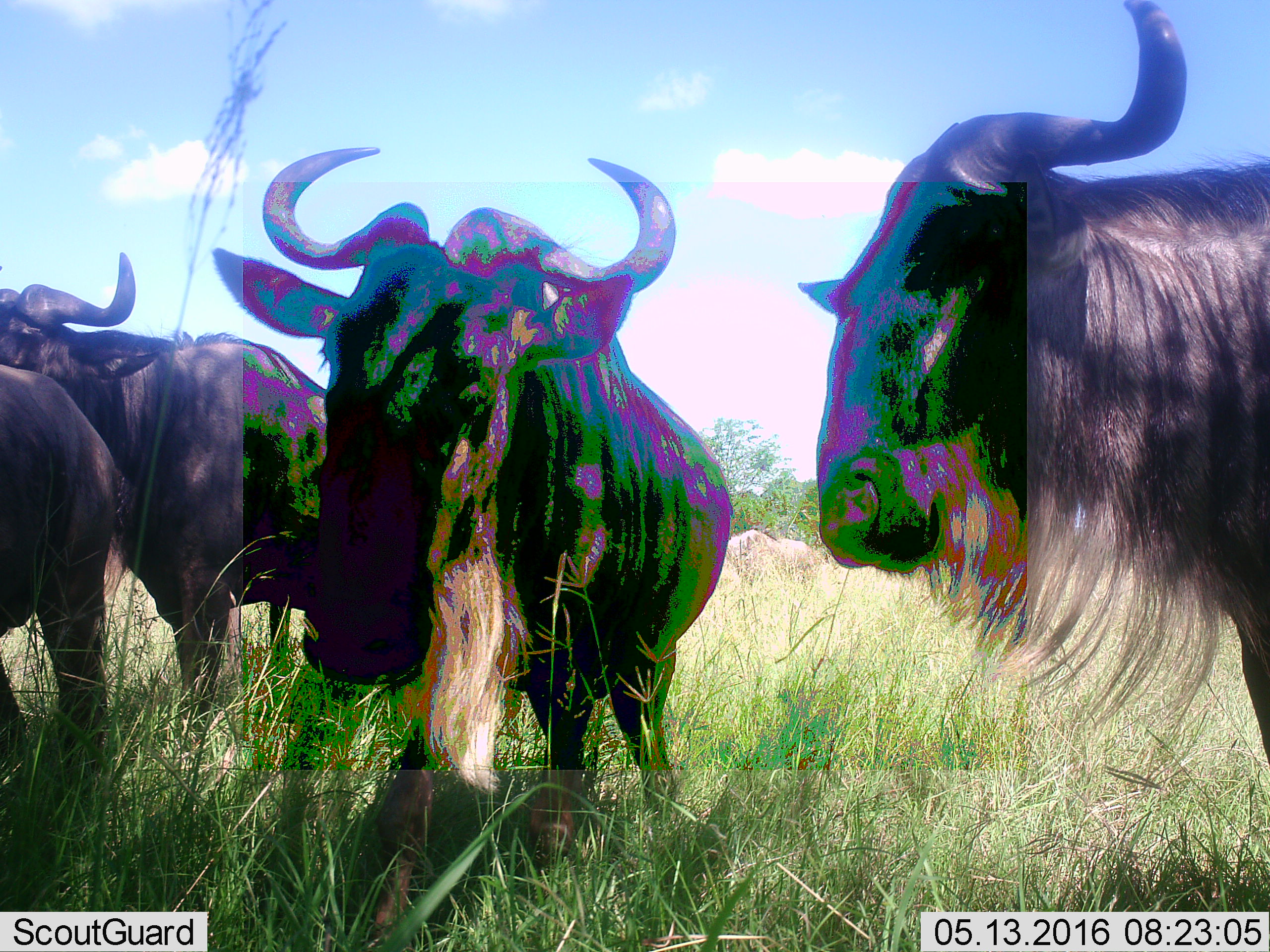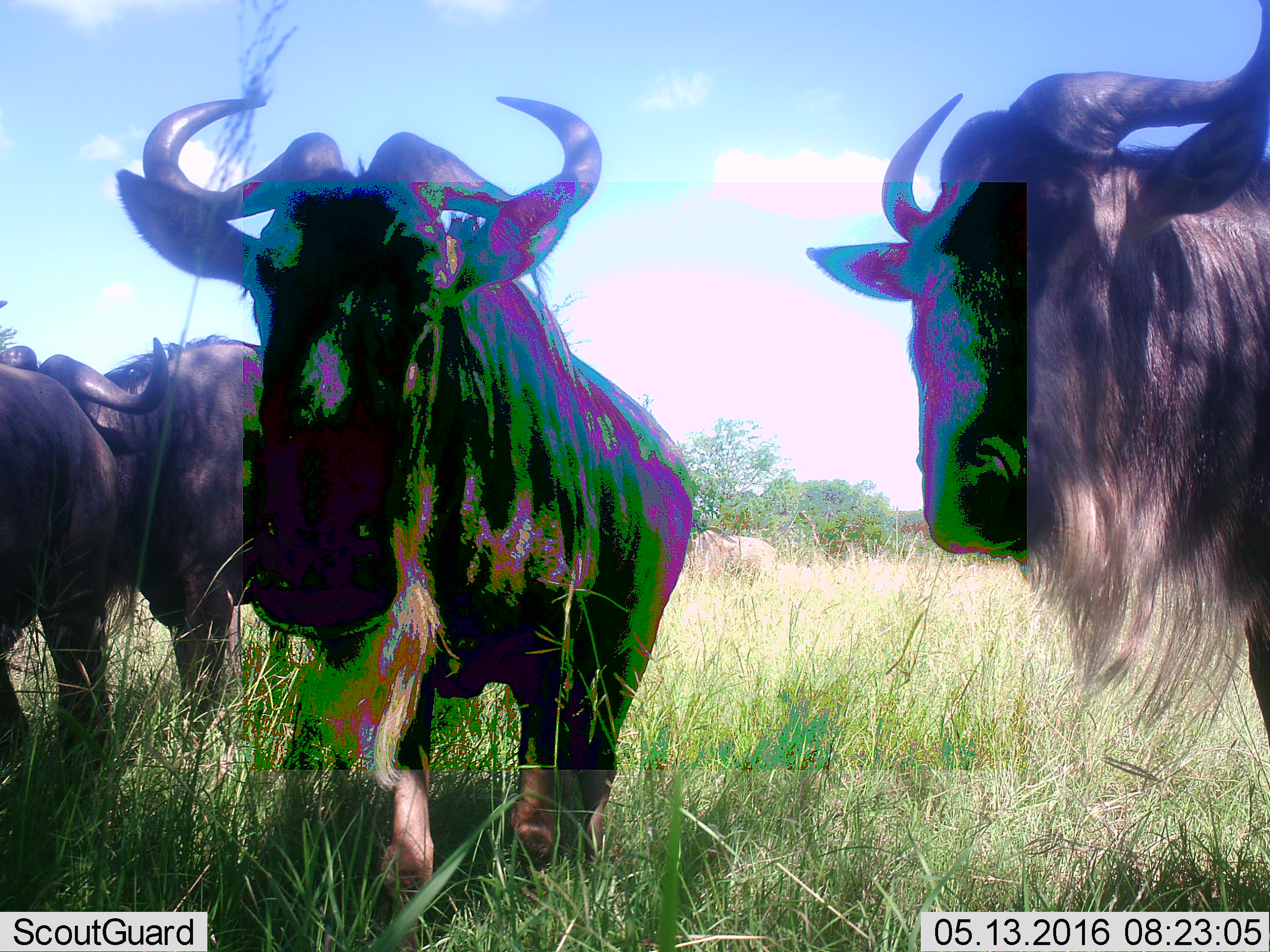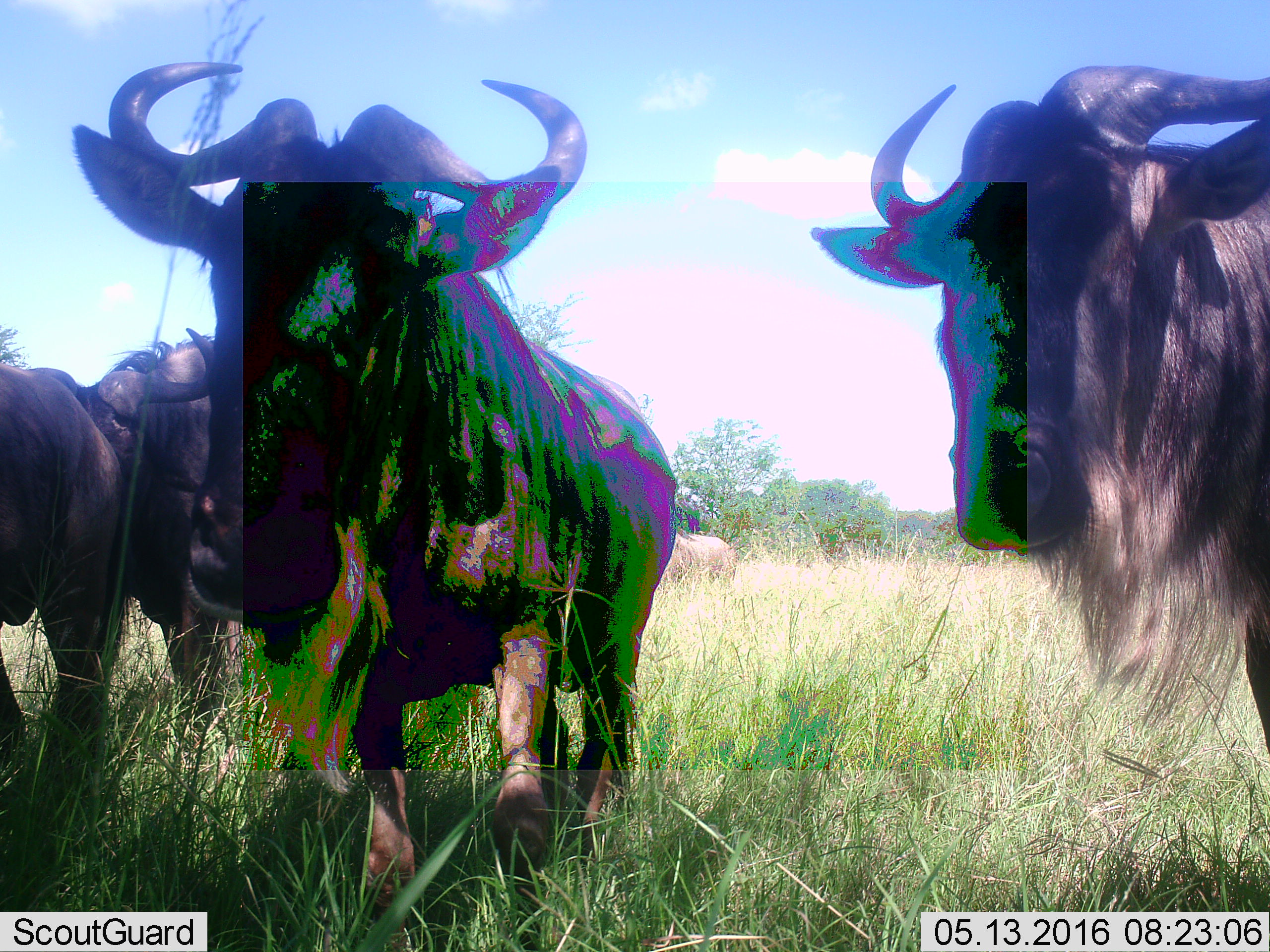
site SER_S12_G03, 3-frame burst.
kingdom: Animalia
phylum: Chordata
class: Mammalia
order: Artiodactyla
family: Bovidae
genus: Connochaetes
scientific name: Connochaetes taurinus taurinus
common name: blue wildebeest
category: wildebeestblue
Wildebeestblue (blue wildebeest) (Connochaetes taurinus taurinus), count 5. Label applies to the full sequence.